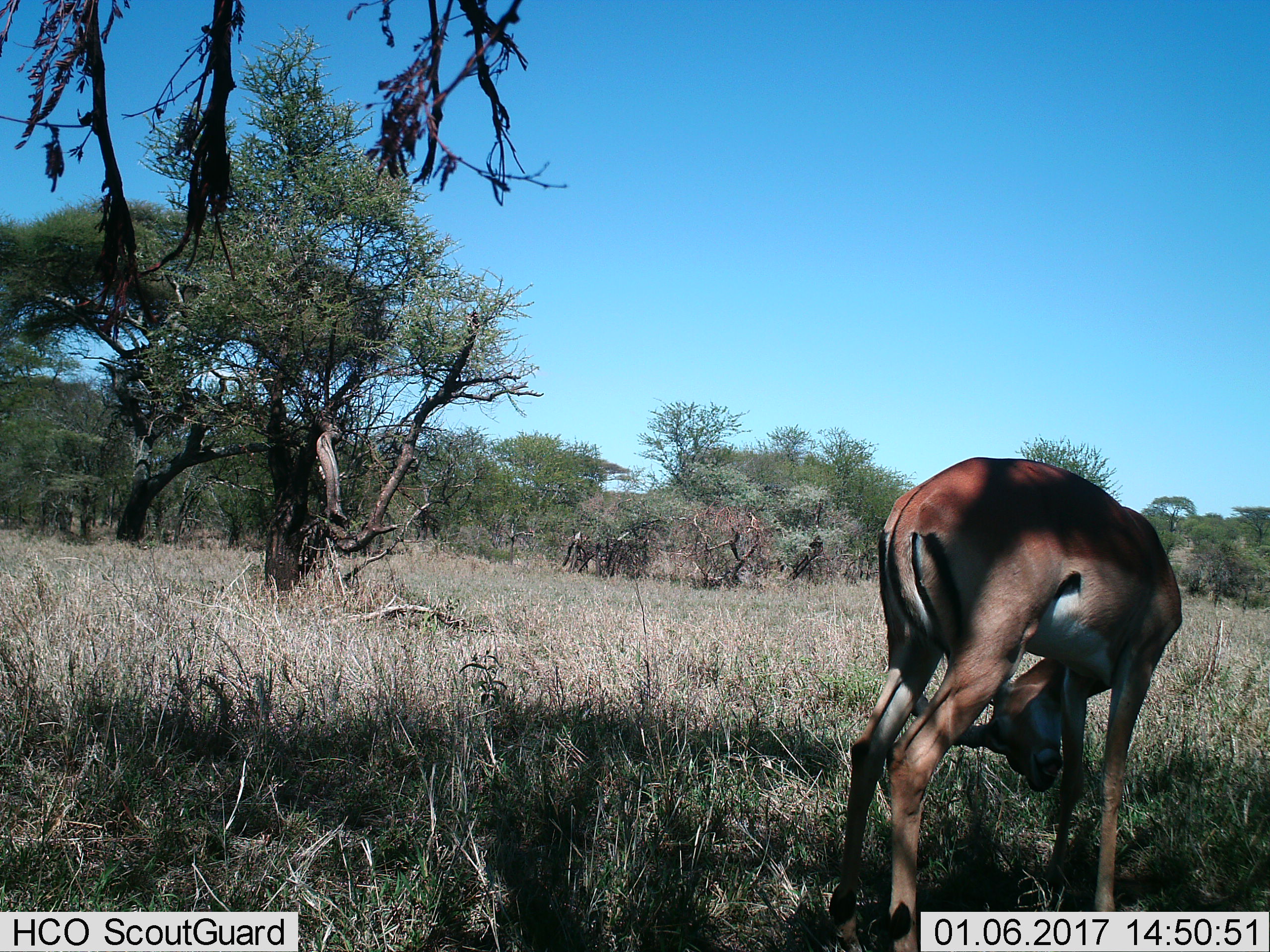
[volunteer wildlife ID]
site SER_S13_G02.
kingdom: Animalia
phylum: Chordata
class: Mammalia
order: Artiodactyla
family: Bovidae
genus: Aepyceros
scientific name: Aepyceros melampus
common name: impala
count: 1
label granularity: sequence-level